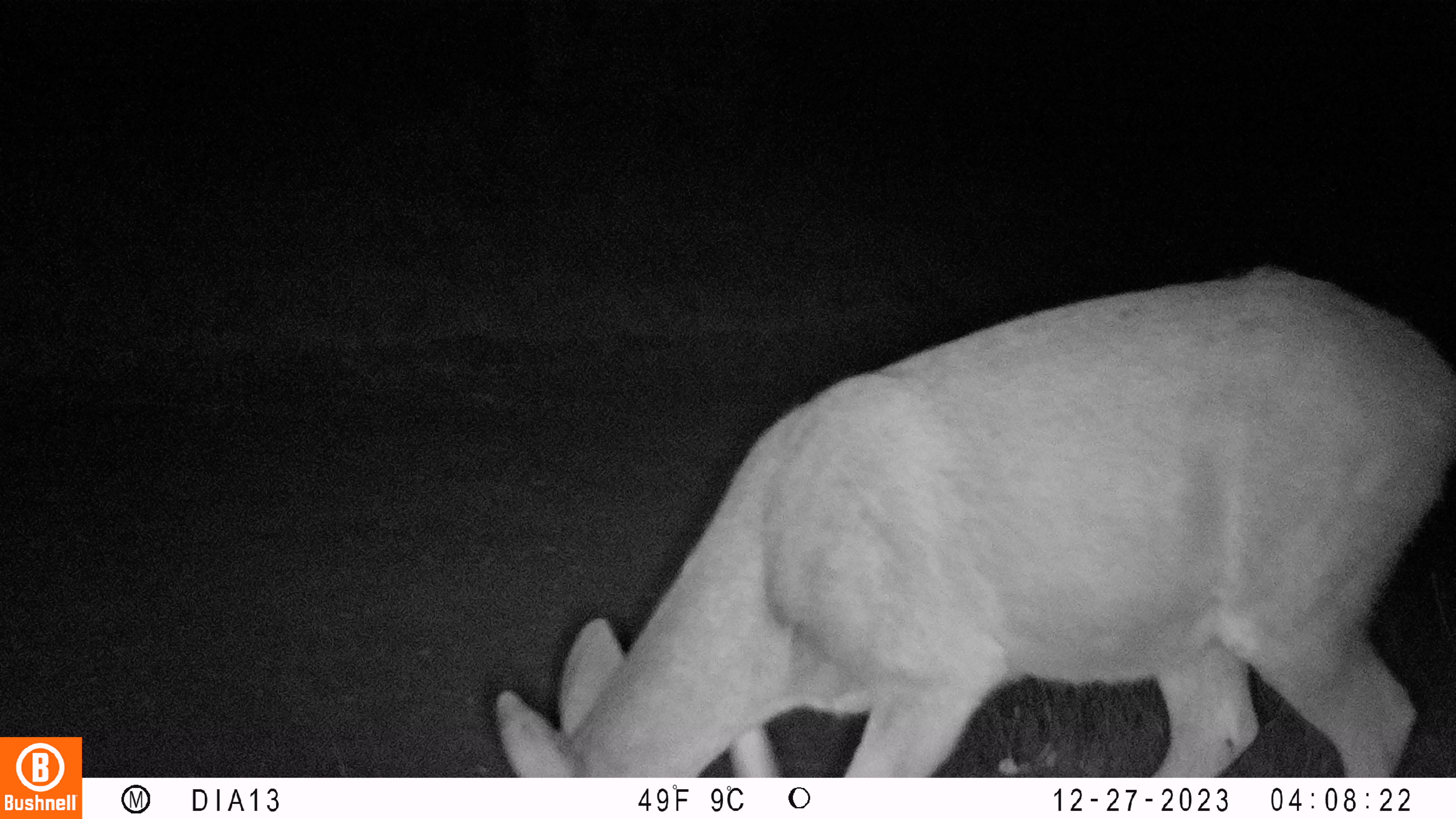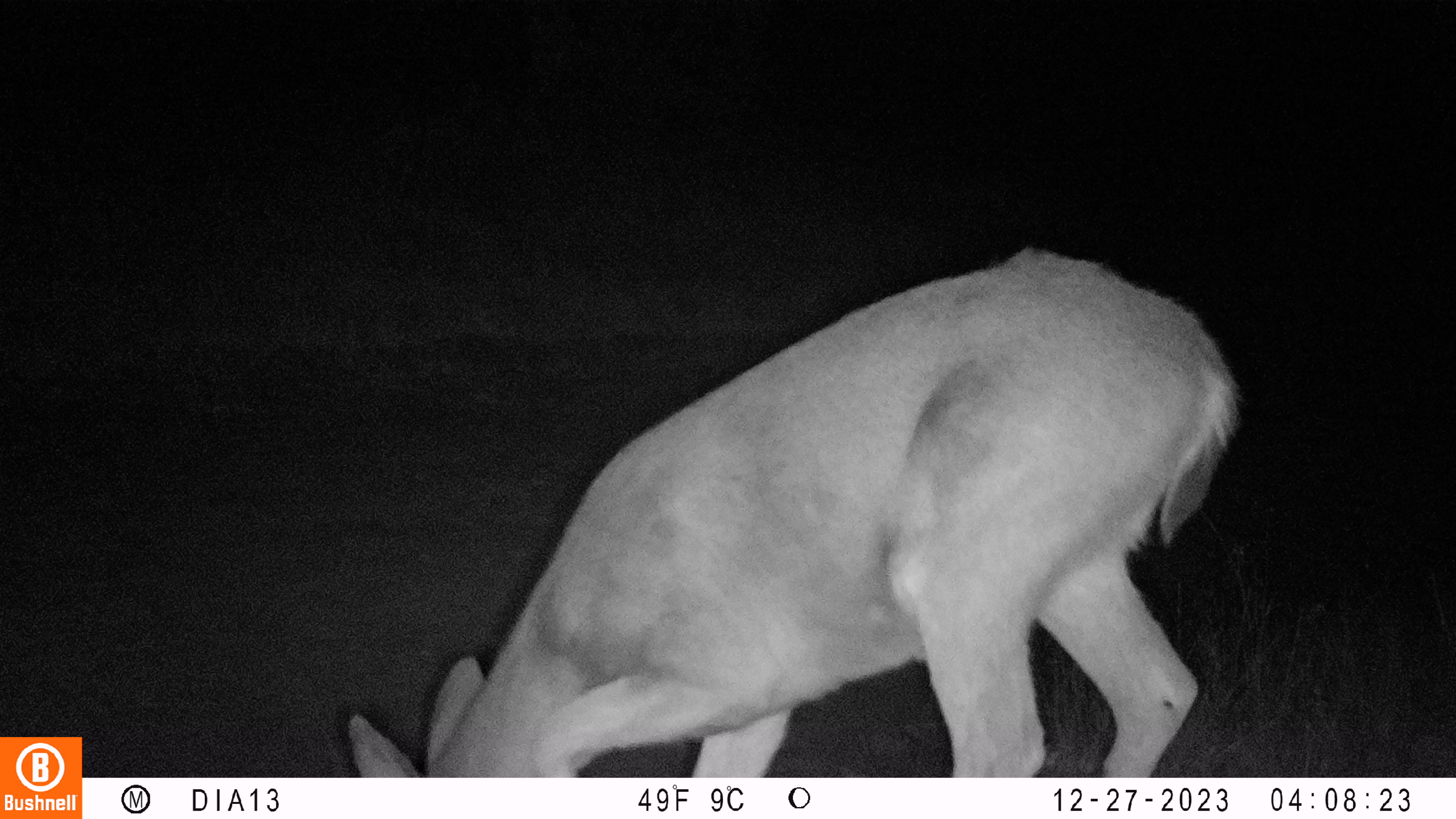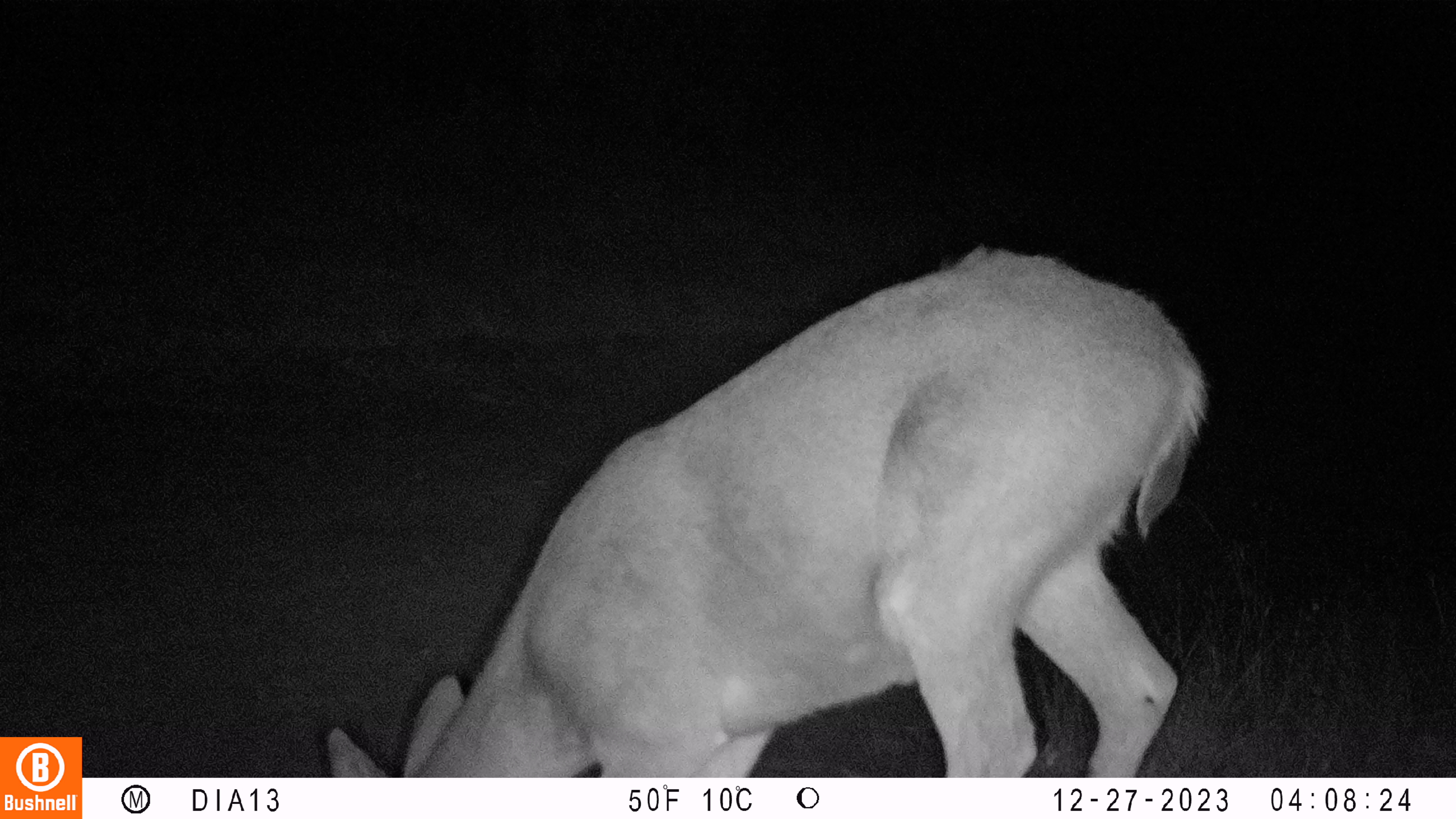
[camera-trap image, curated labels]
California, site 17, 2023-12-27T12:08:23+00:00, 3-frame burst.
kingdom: Animalia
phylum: Chordata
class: Mammalia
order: Artiodactyla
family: Cervidae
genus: Odocoileus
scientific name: Odocoileus hemionus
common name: mule deer